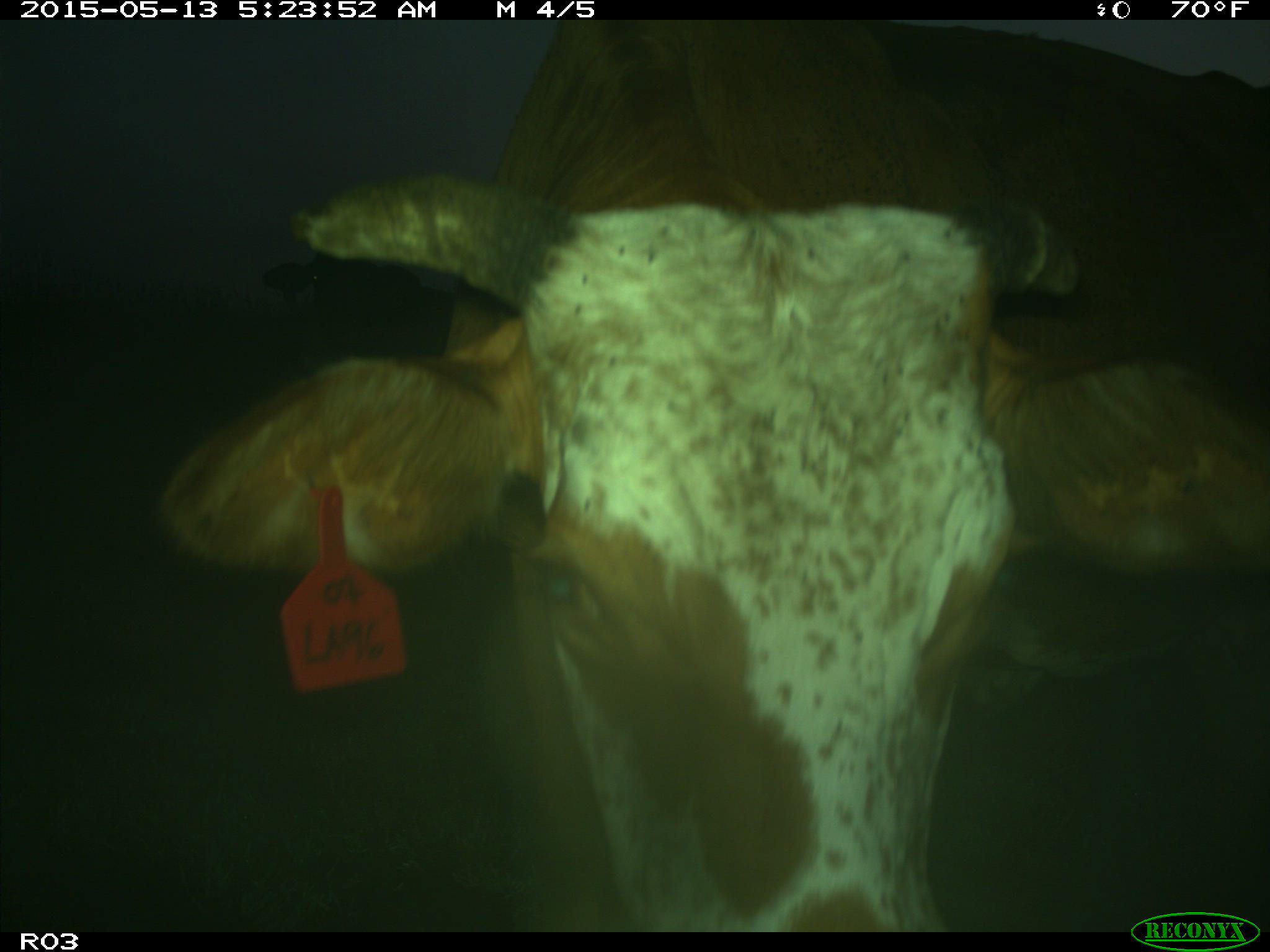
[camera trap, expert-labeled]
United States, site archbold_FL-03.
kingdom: Animalia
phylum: Chordata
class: Mammalia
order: Artiodactyla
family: Bovidae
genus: Bos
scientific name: Bos taurus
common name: domestic cow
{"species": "Bos taurus (domestic cow)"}